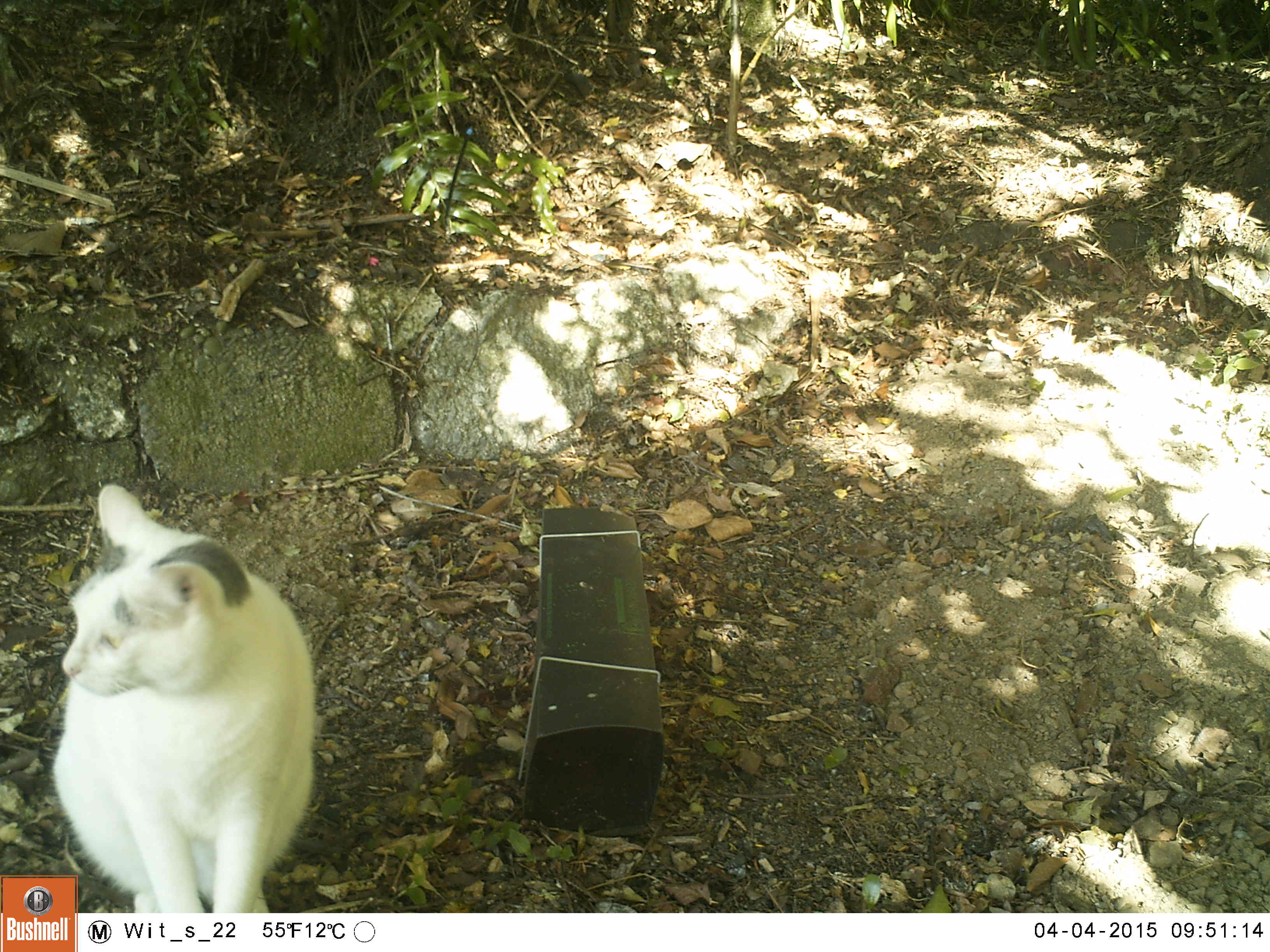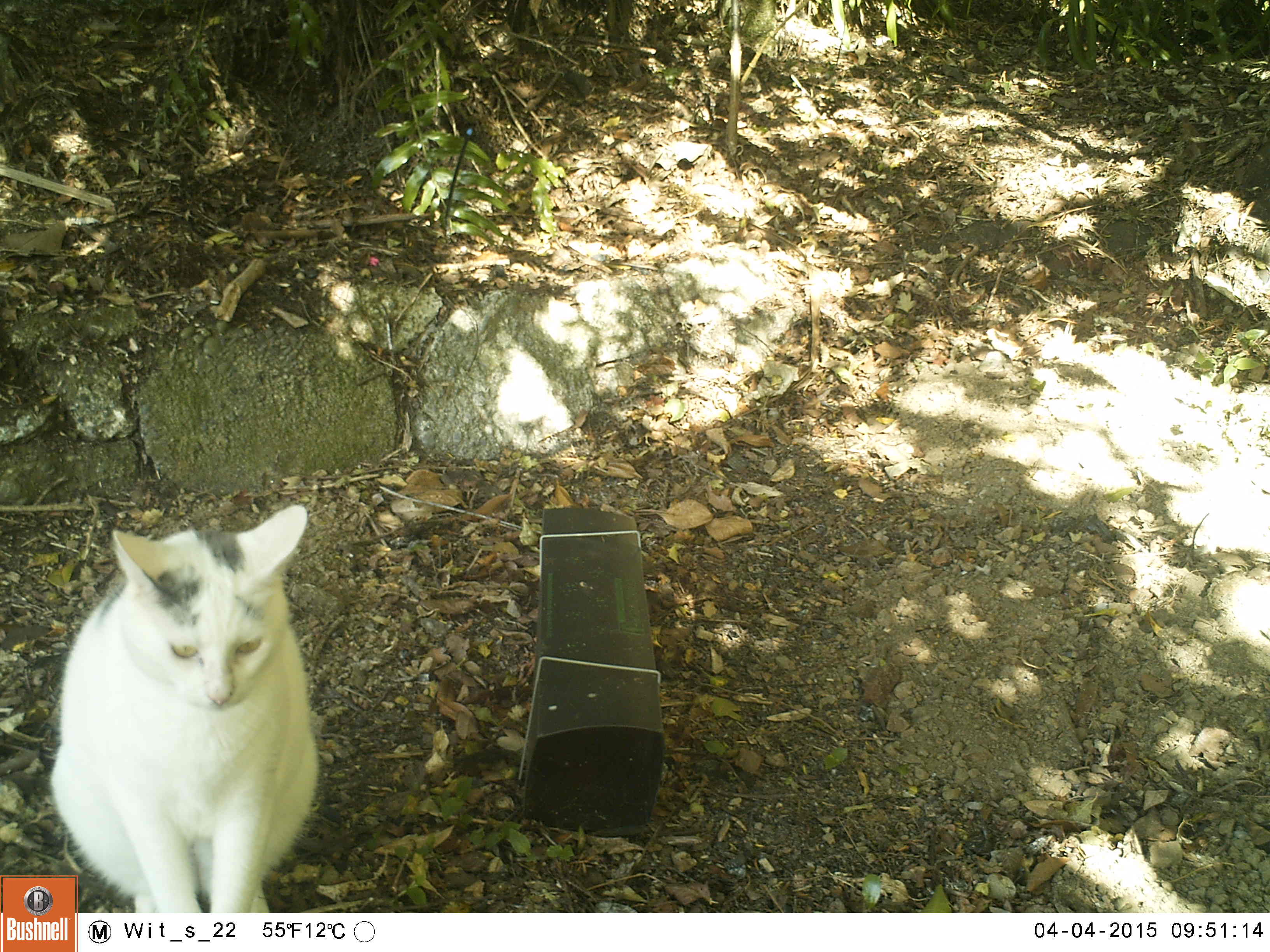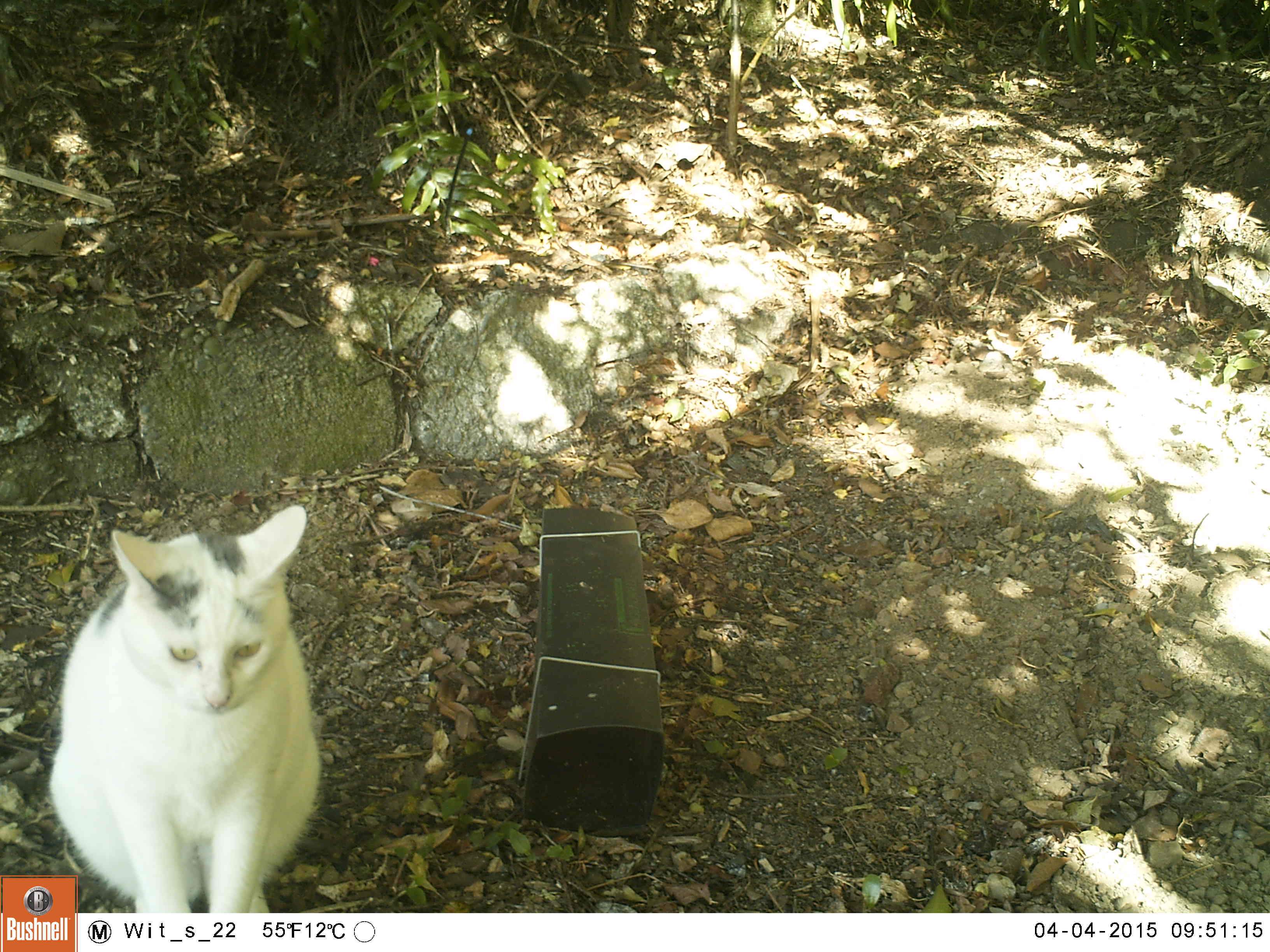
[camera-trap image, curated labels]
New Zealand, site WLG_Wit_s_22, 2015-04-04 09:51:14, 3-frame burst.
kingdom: Animalia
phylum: Chordata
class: Mammalia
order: Carnivora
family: Felidae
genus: Felis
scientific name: Felis catus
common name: domestic cat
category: cat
Cat (domestic cat) (Felis catus).